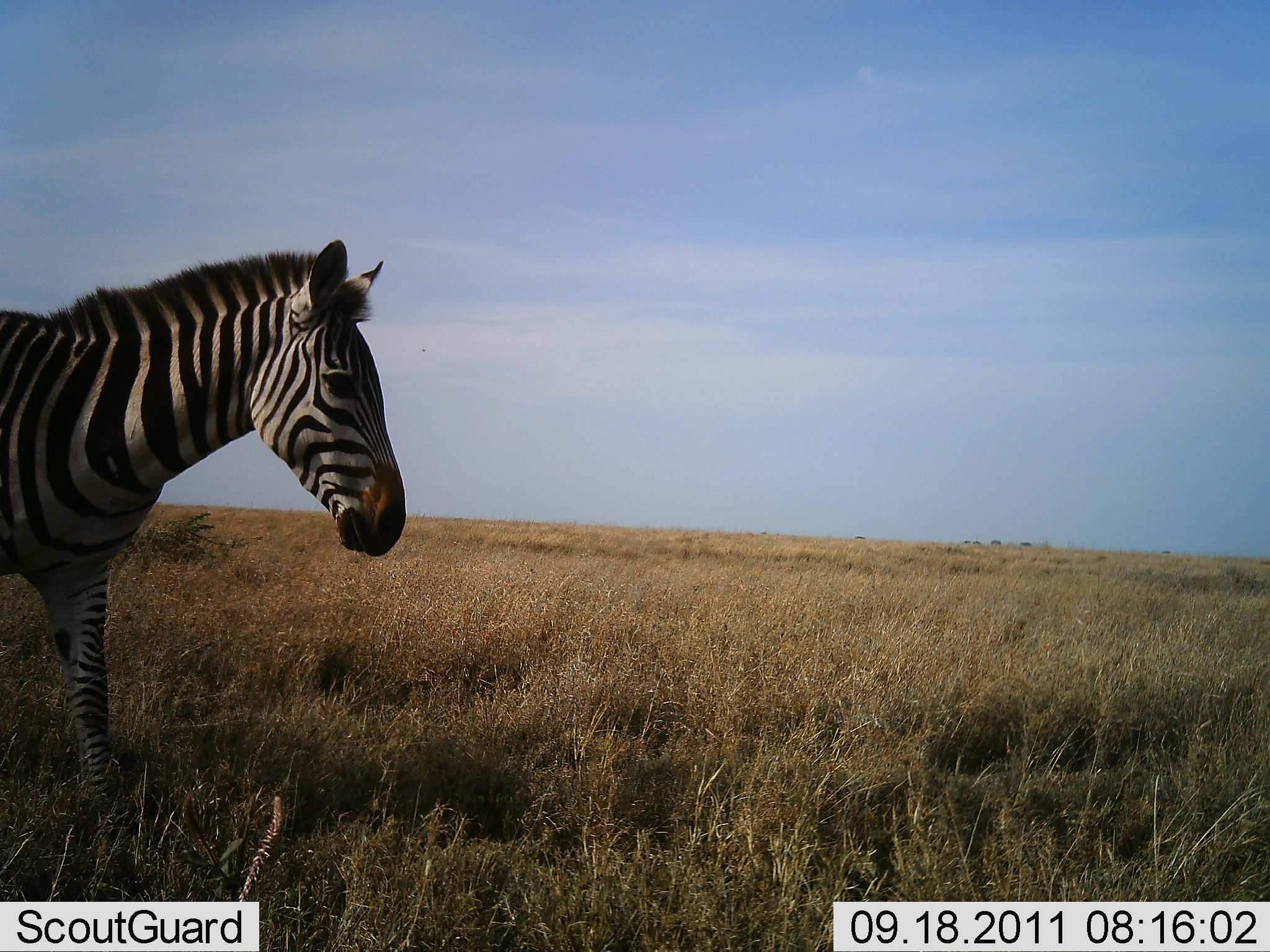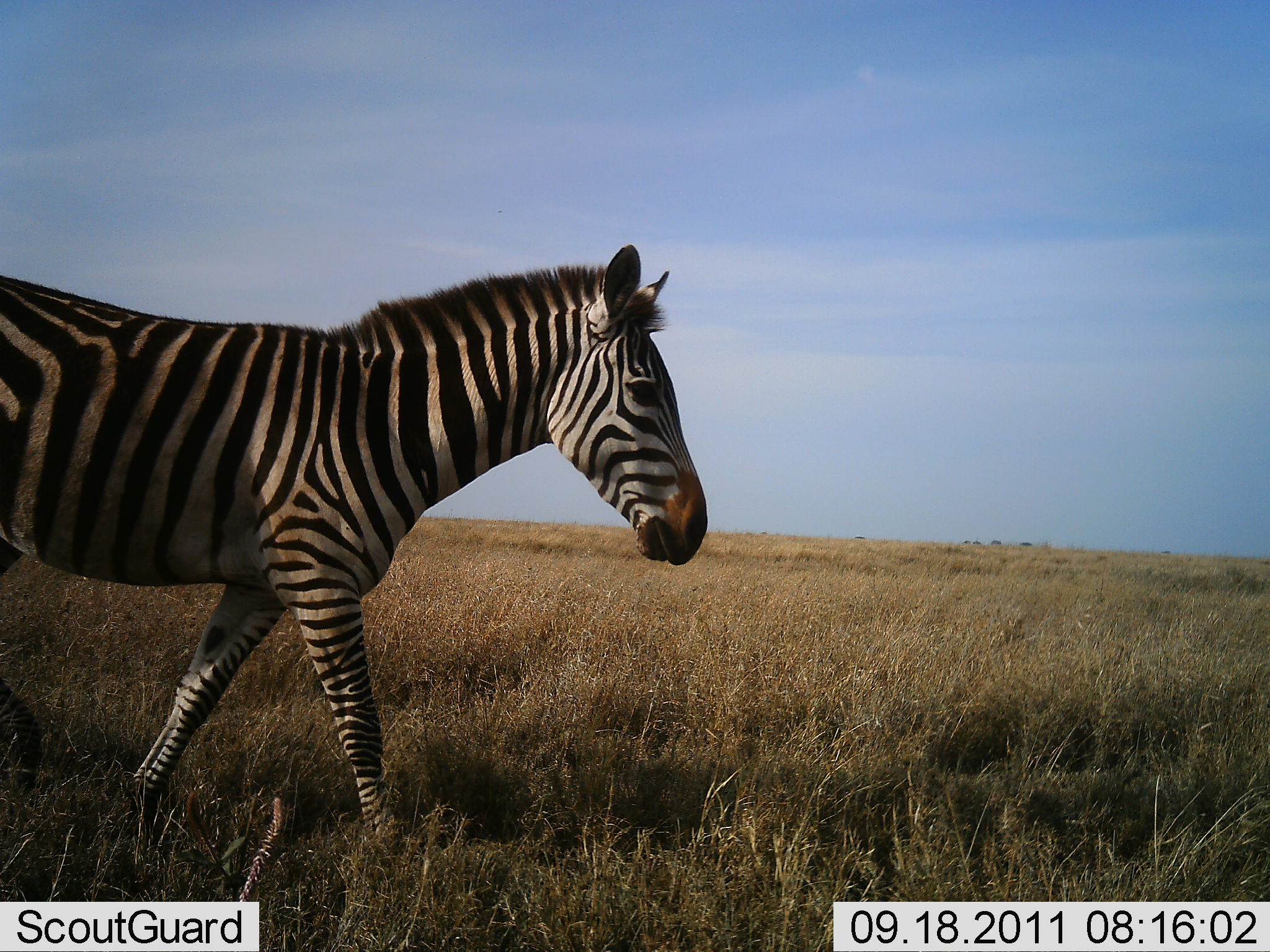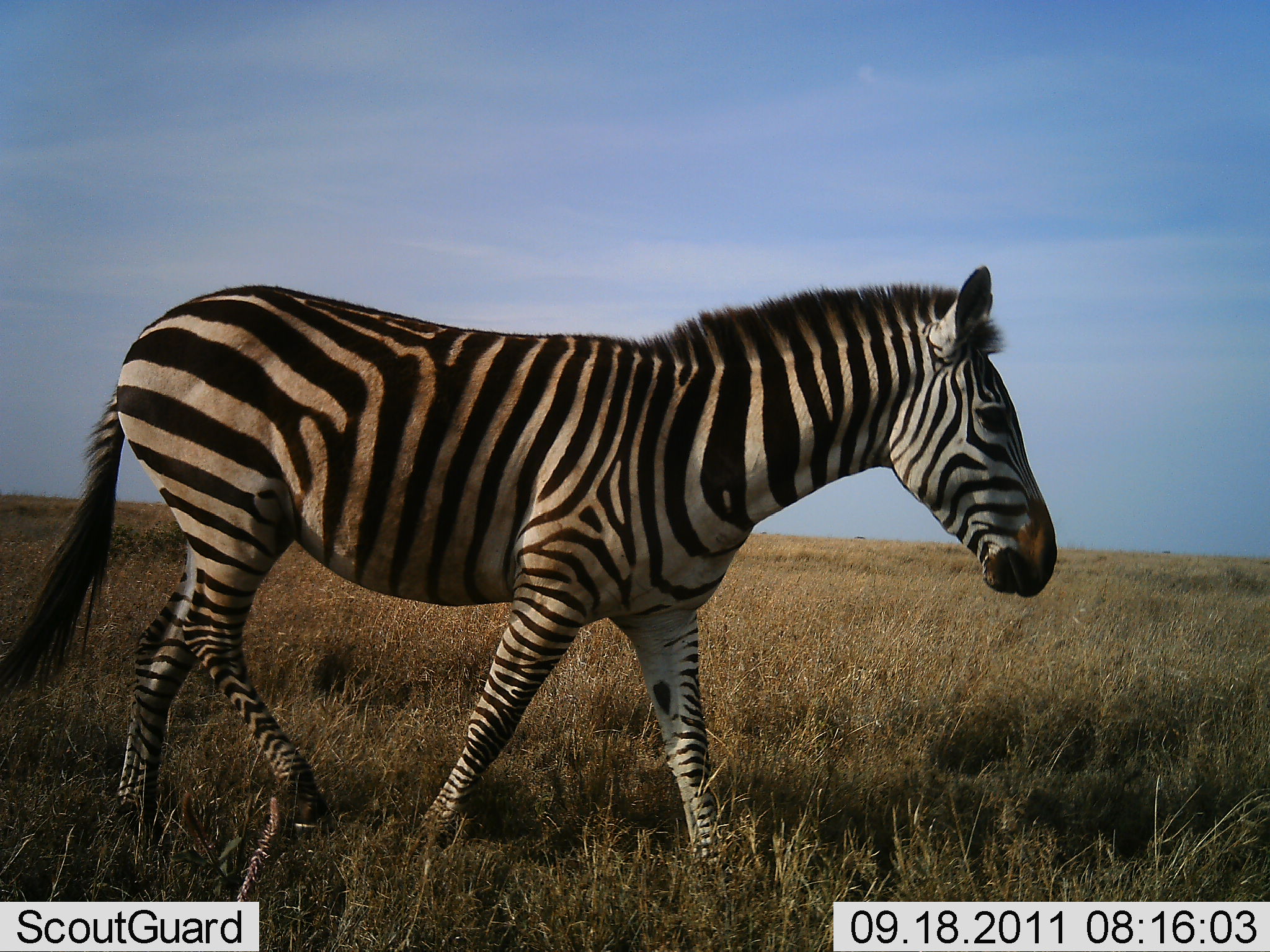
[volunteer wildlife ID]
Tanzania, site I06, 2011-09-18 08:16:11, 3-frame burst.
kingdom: Animalia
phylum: Chordata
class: Mammalia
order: Perissodactyla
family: Equidae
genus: Equus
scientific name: Equus quagga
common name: plains zebra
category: zebra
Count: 1.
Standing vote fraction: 15%.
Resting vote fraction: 0%.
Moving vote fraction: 85%.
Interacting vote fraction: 0%.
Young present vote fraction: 0%.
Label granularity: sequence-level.